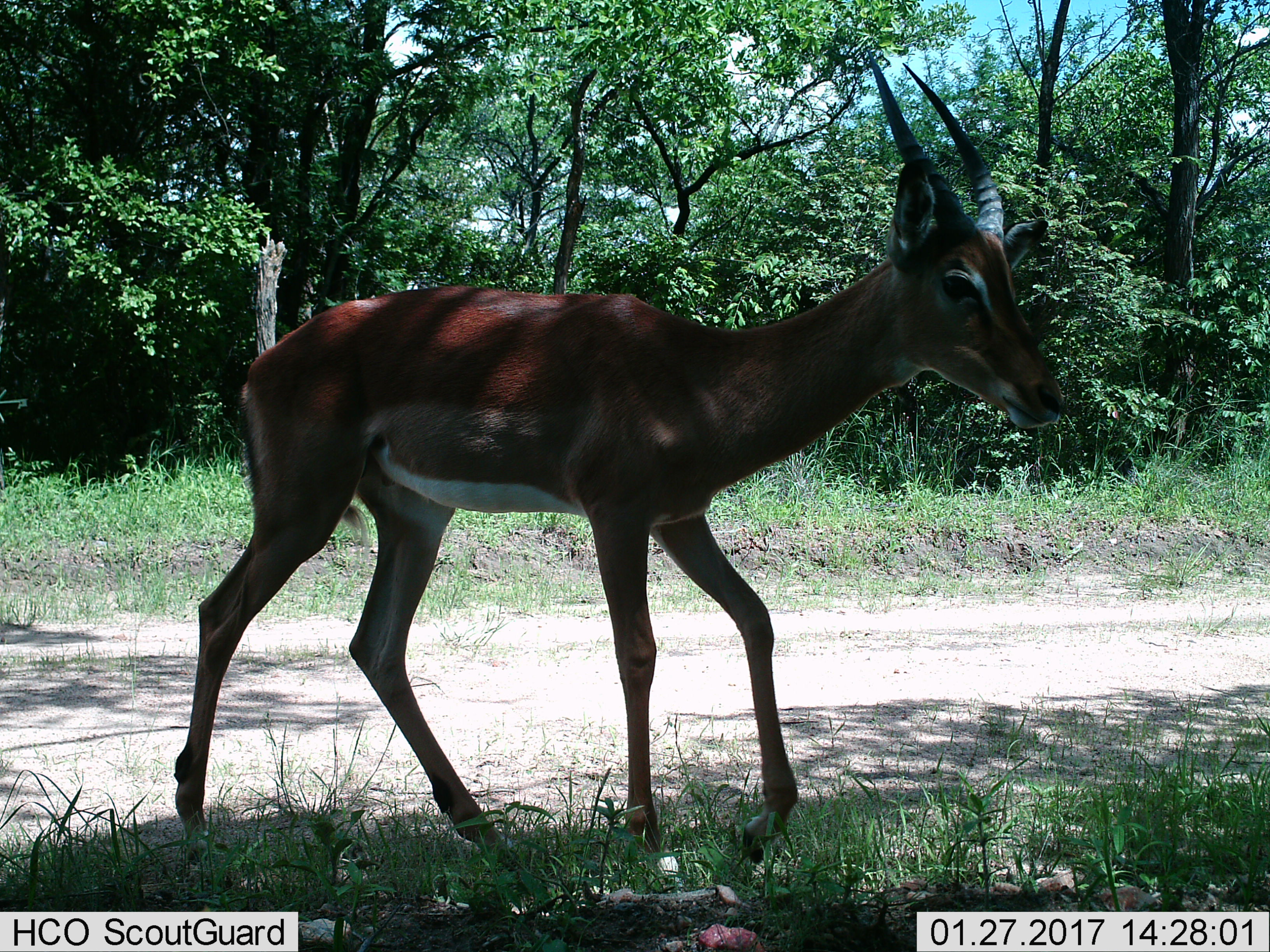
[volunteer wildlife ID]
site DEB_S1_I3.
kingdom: Animalia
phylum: Chordata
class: Mammalia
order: Artiodactyla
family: Bovidae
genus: Aepyceros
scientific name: Aepyceros melampus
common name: impala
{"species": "impala (Aepyceros melampus)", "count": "1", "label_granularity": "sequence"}